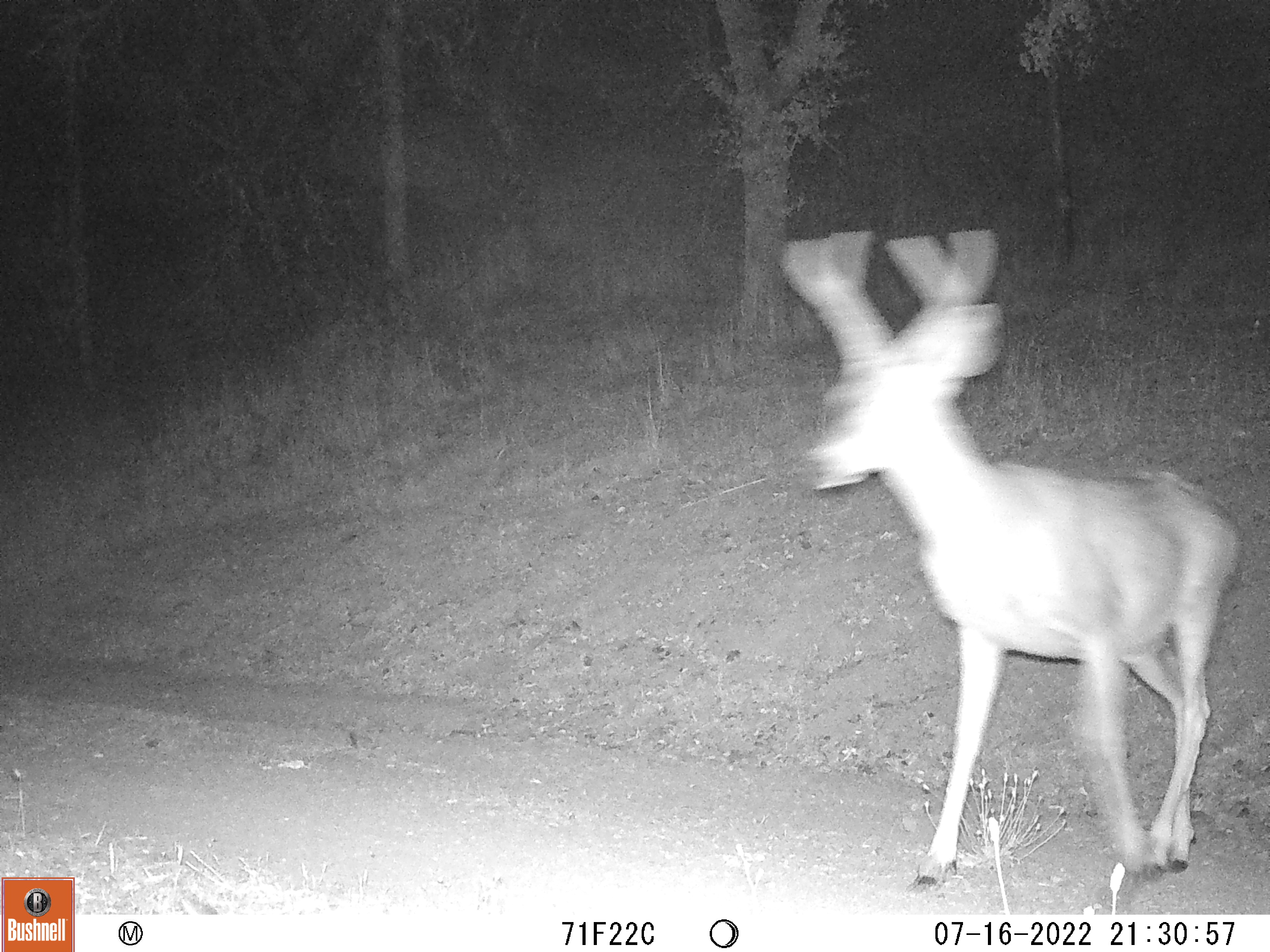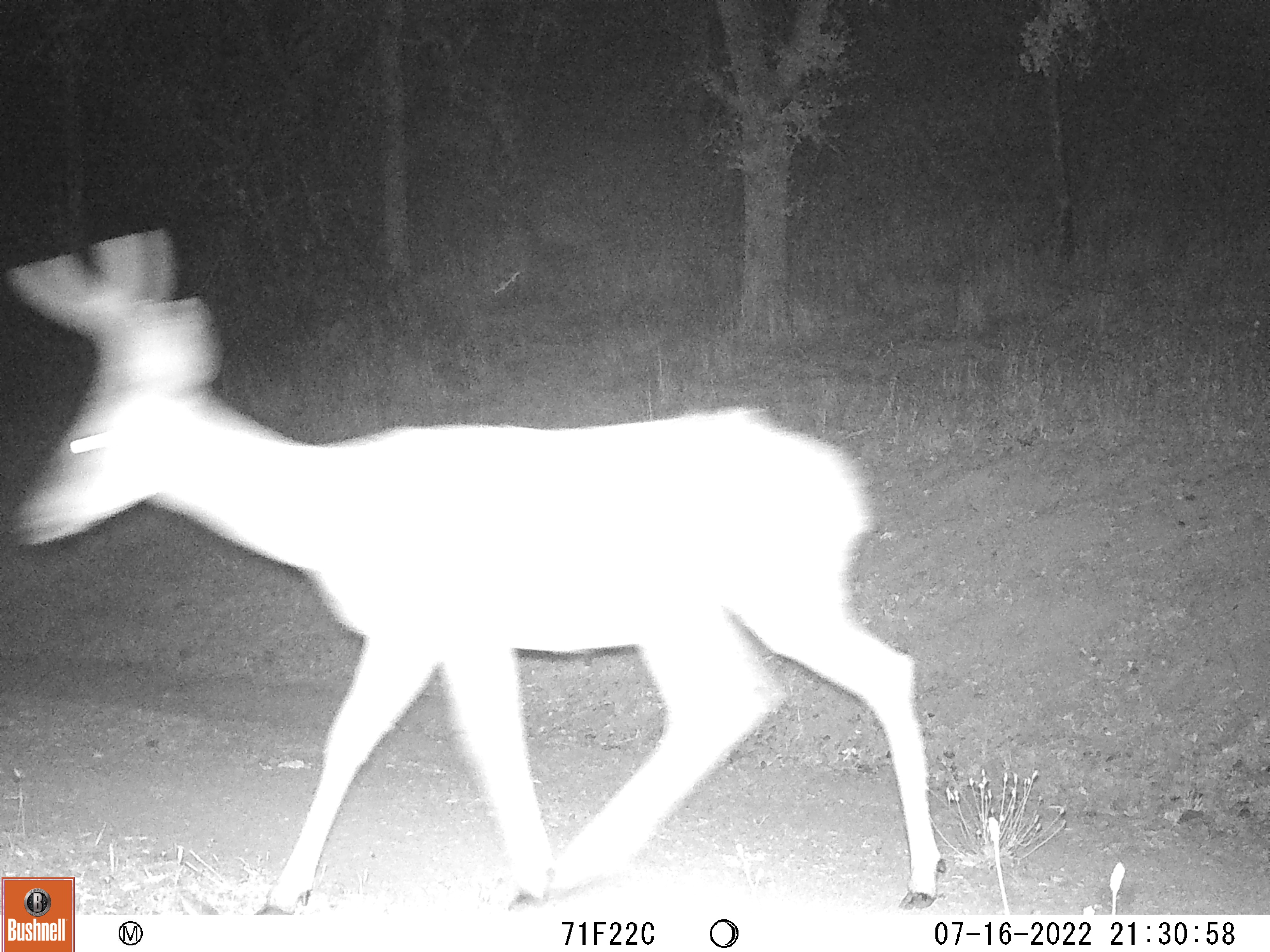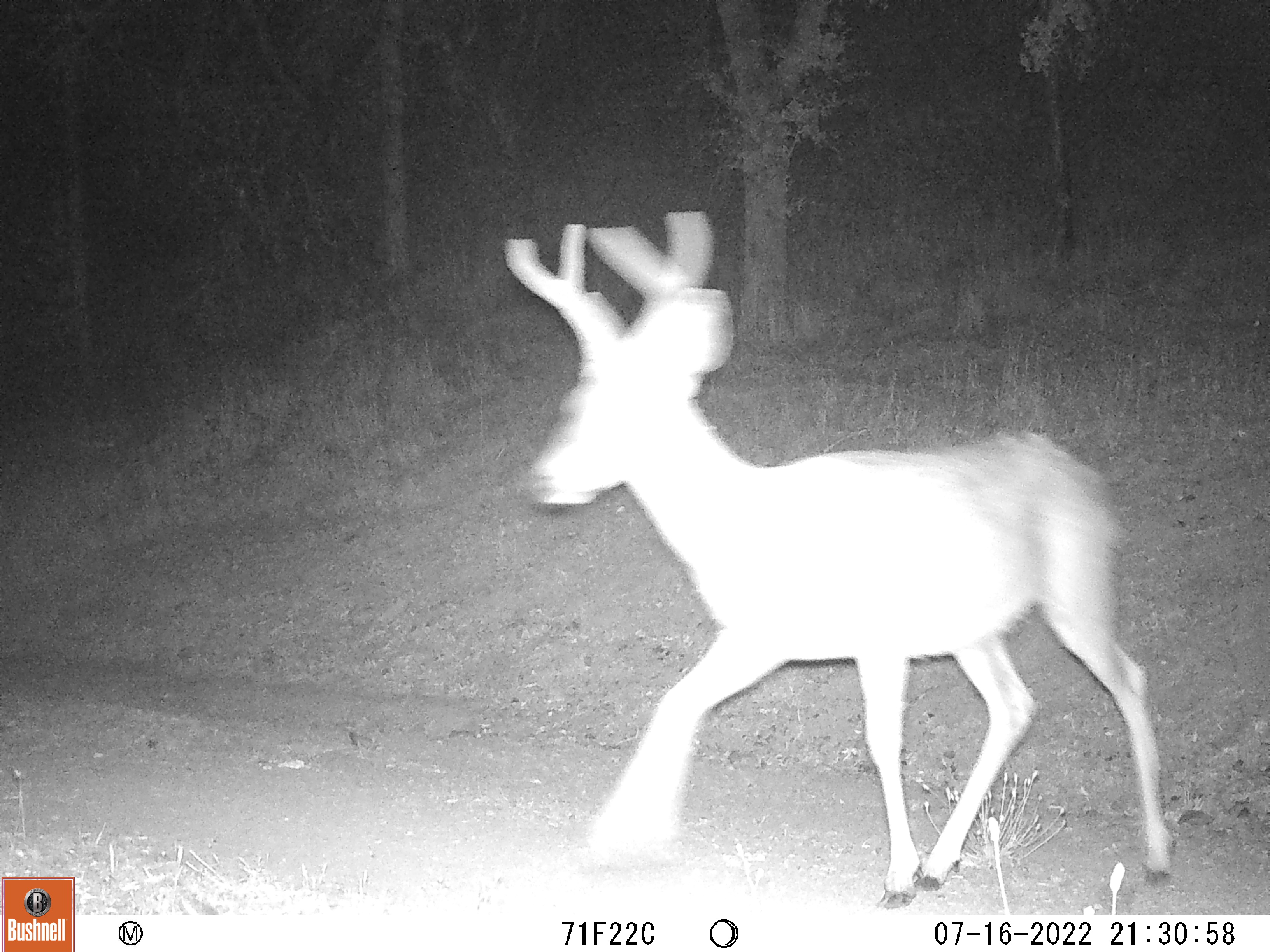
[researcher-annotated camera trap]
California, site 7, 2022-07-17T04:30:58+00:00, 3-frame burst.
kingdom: Animalia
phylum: Chordata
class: Mammalia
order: Artiodactyla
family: Cervidae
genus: Odocoileus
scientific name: Odocoileus hemionus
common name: mule deer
Mule deer (Odocoileus hemionus).